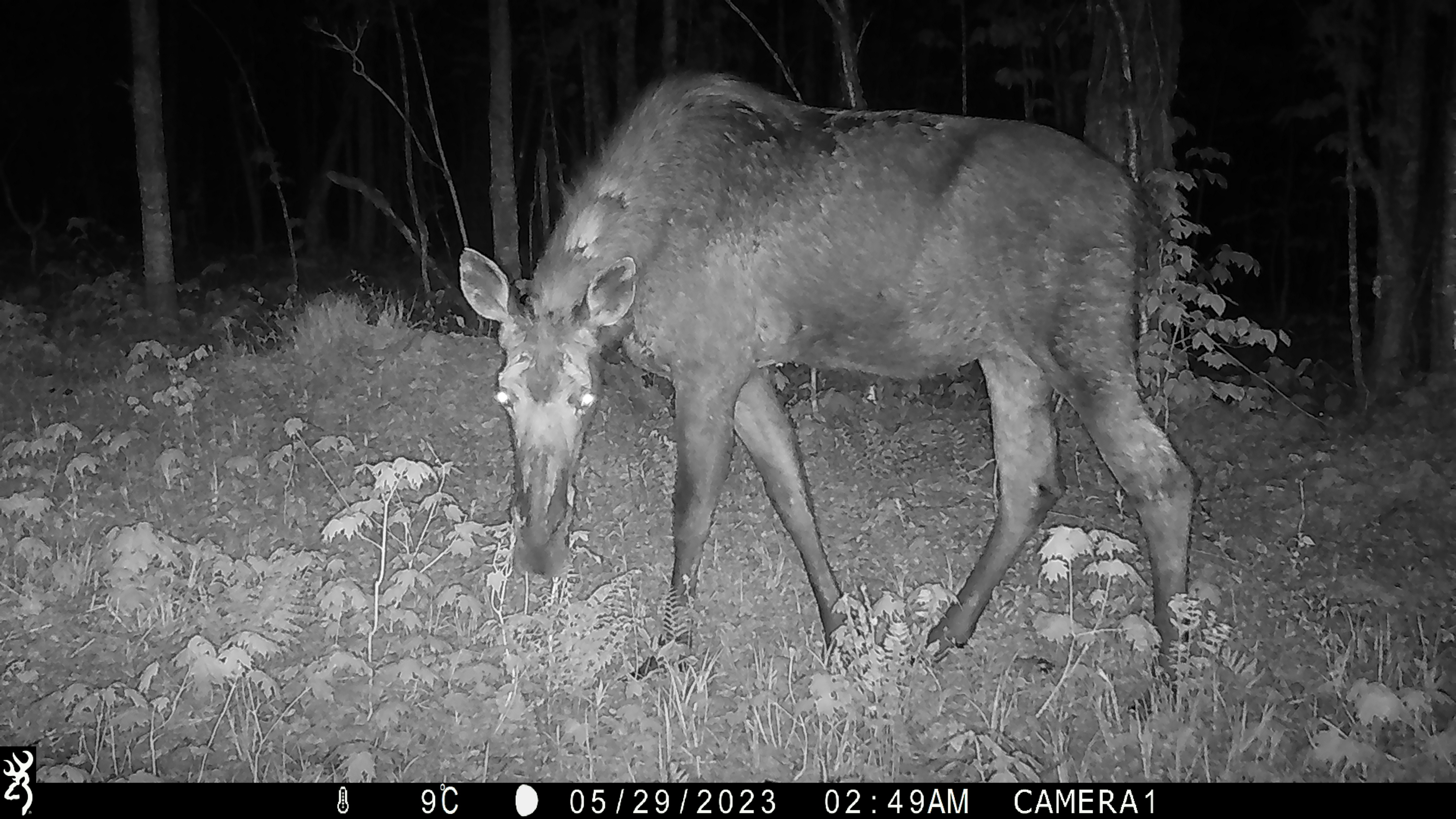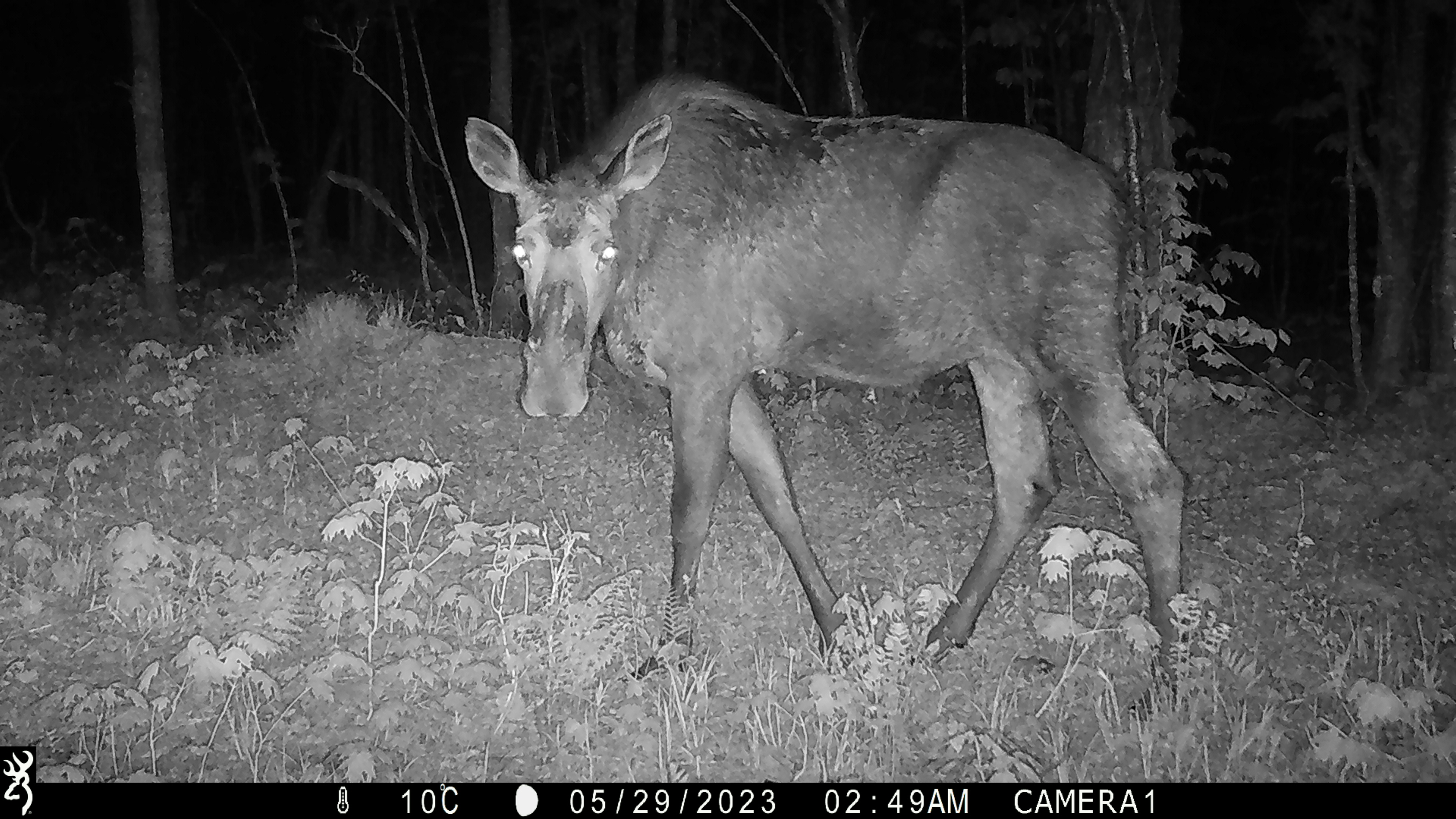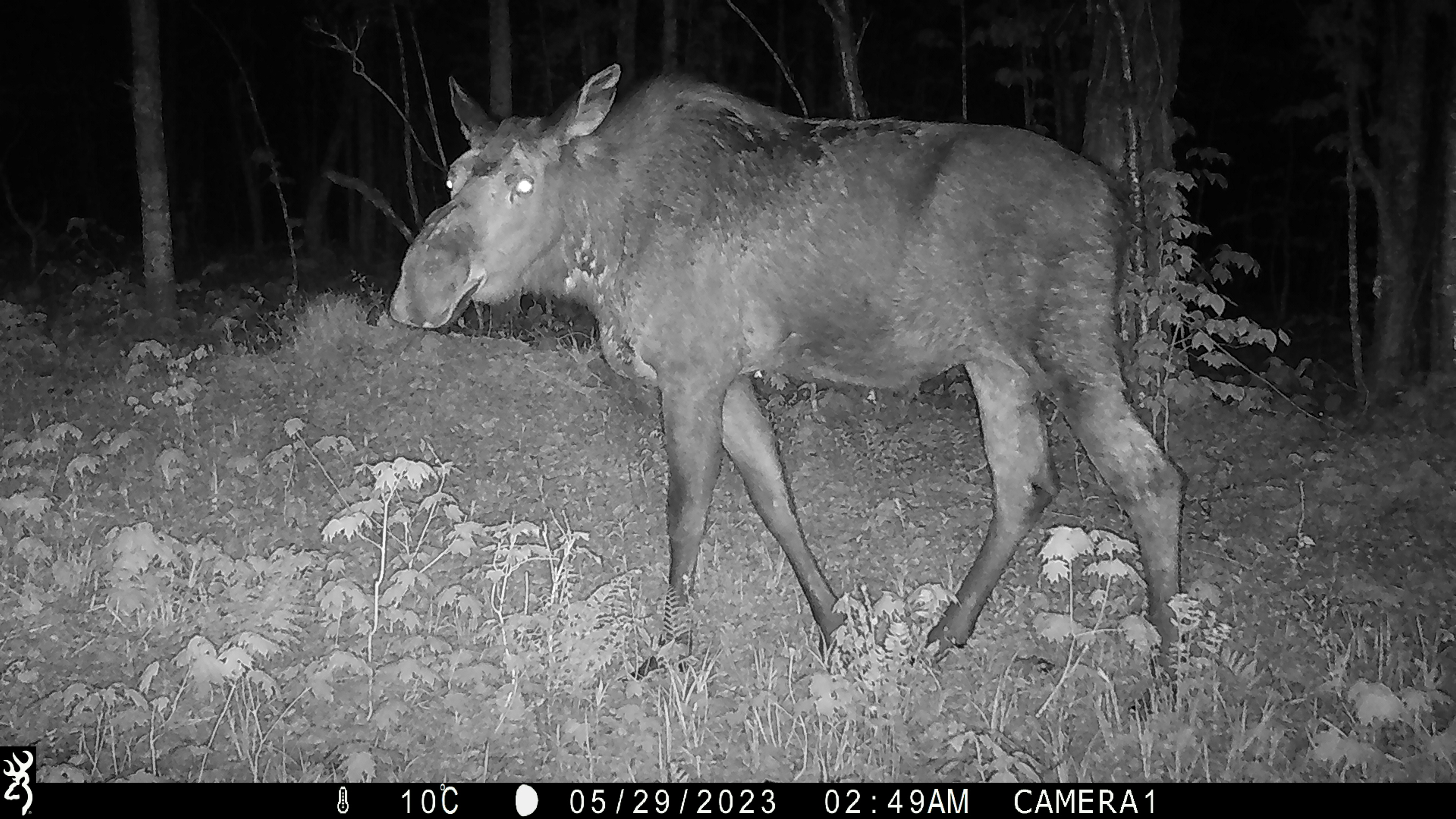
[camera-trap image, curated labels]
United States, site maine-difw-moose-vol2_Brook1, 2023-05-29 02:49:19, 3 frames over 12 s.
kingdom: Animalia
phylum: Chordata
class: Mammalia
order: Artiodactyla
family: Cervidae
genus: Alces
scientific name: Alces alces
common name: moose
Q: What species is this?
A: Moose (Alces alces).